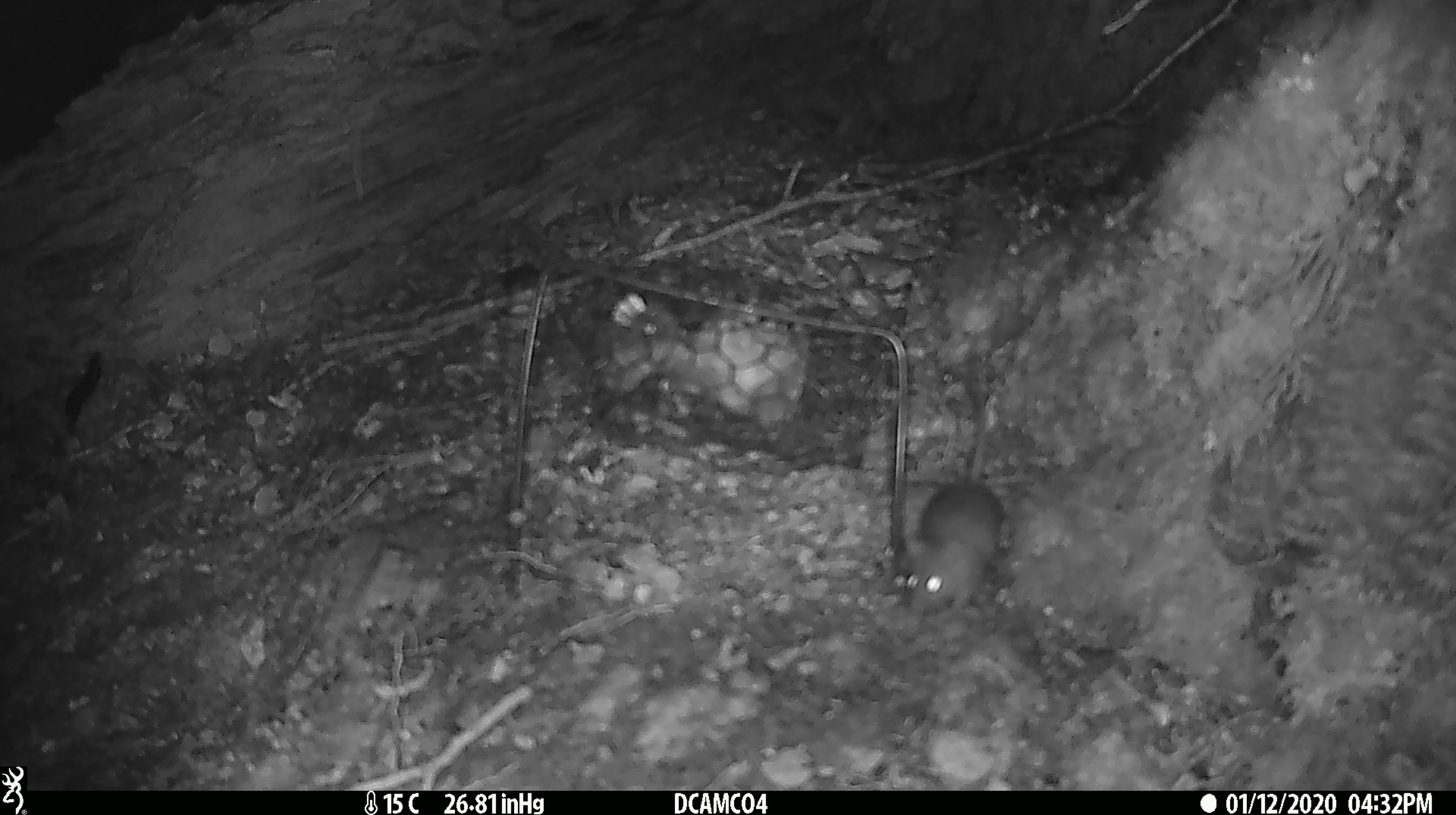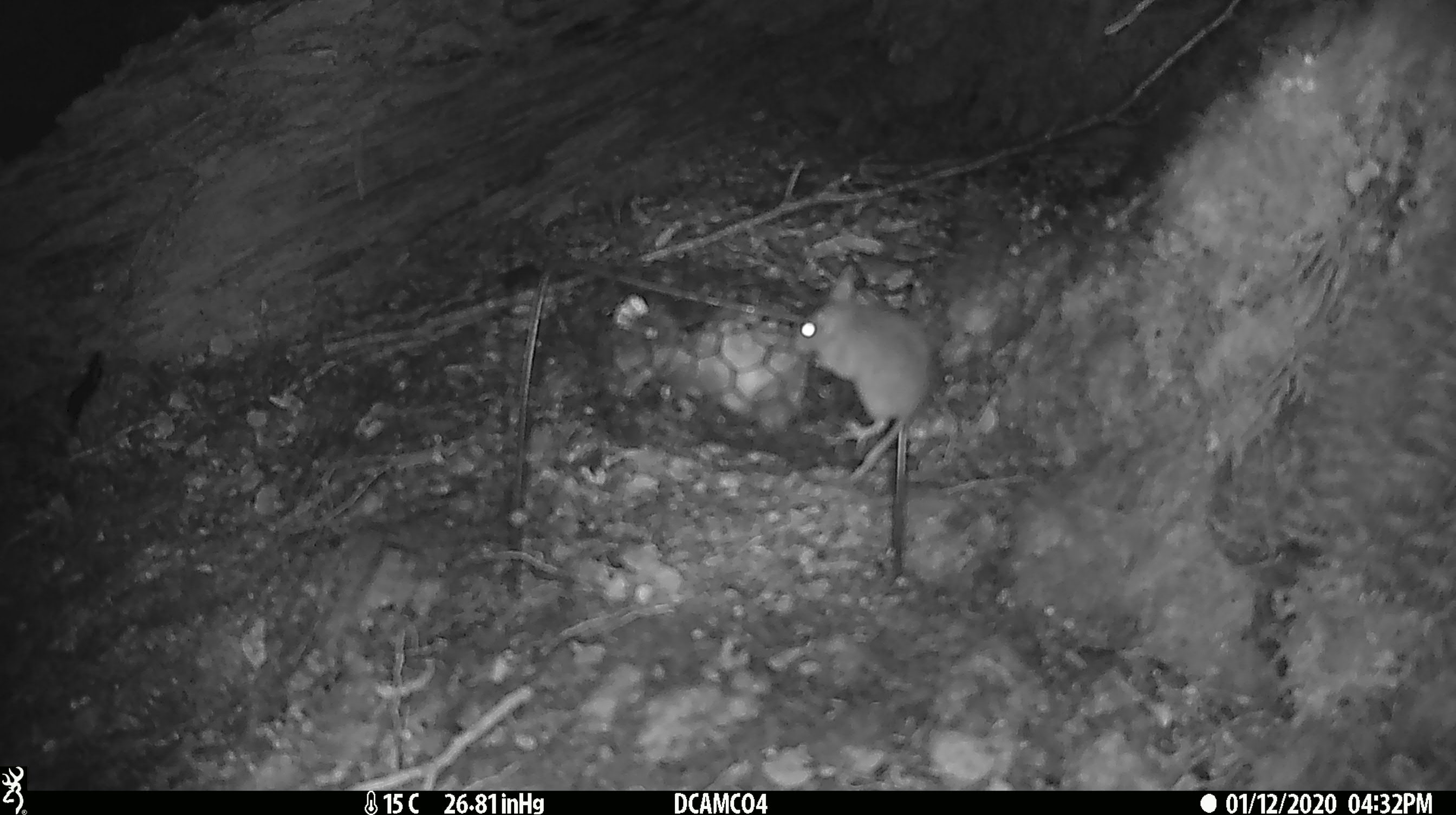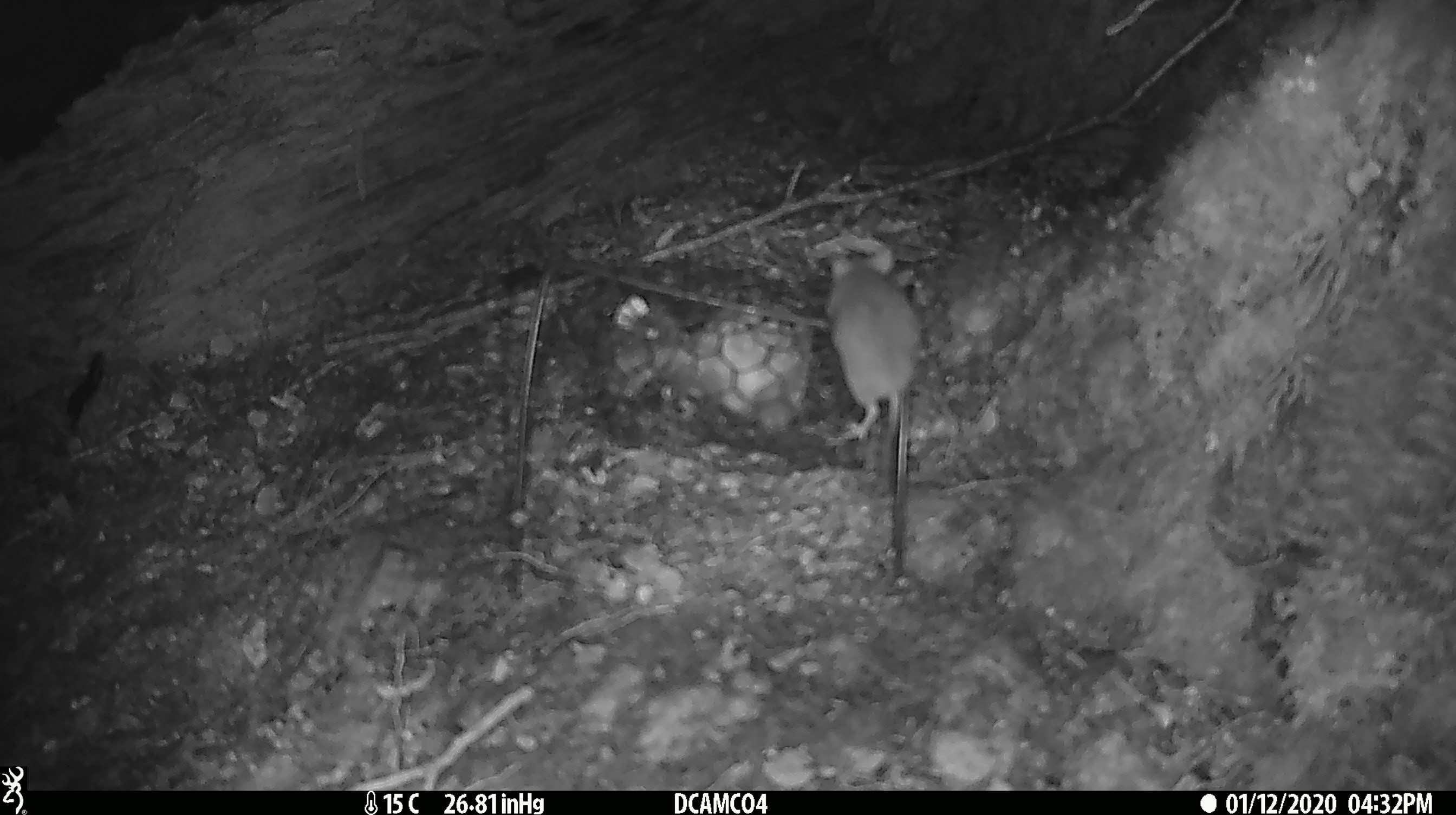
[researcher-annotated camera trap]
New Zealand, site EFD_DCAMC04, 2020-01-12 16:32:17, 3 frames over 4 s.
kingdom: Animalia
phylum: Chordata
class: Mammalia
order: Rodentia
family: Muridae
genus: Mus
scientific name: Mus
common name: mouse